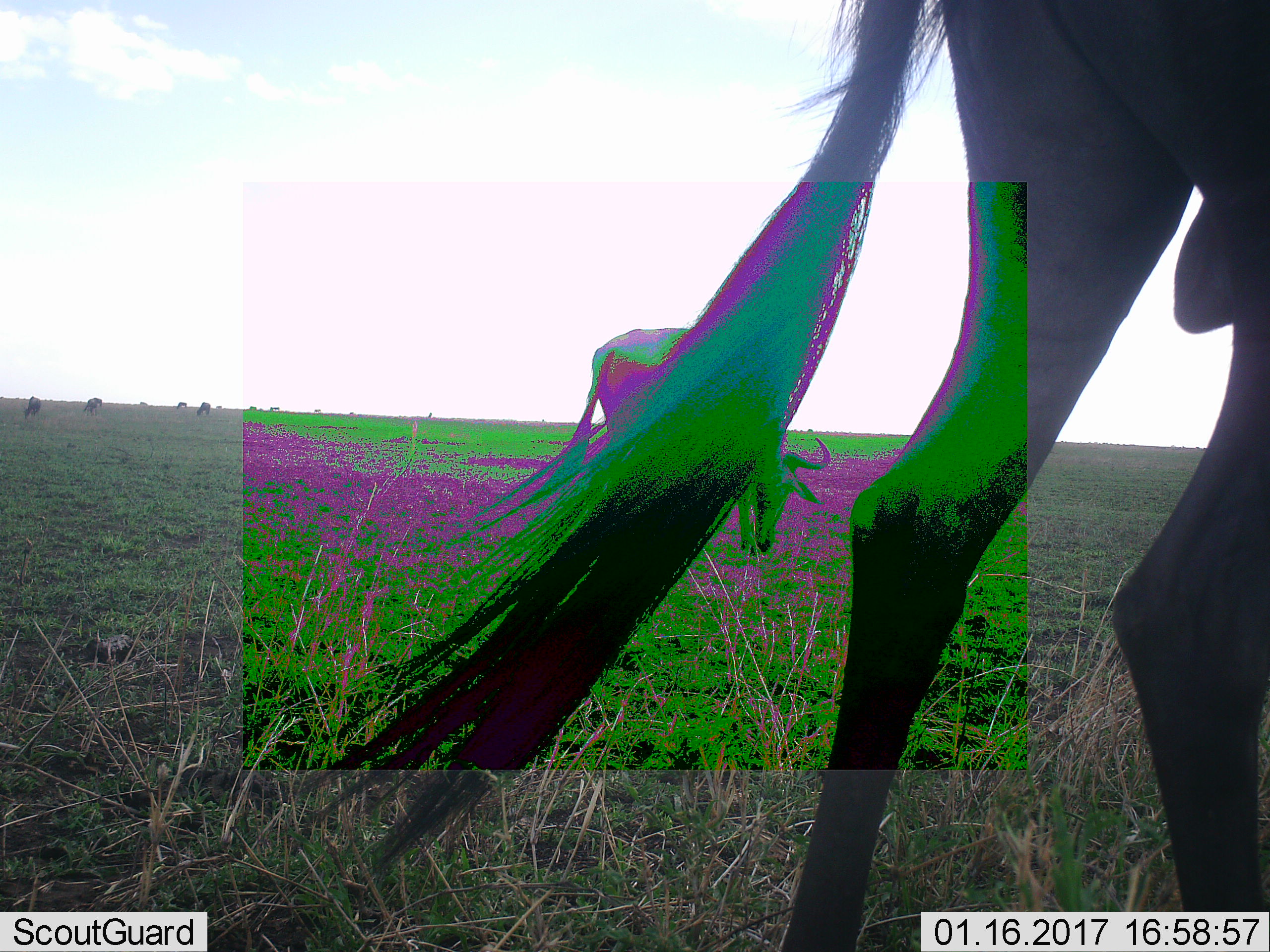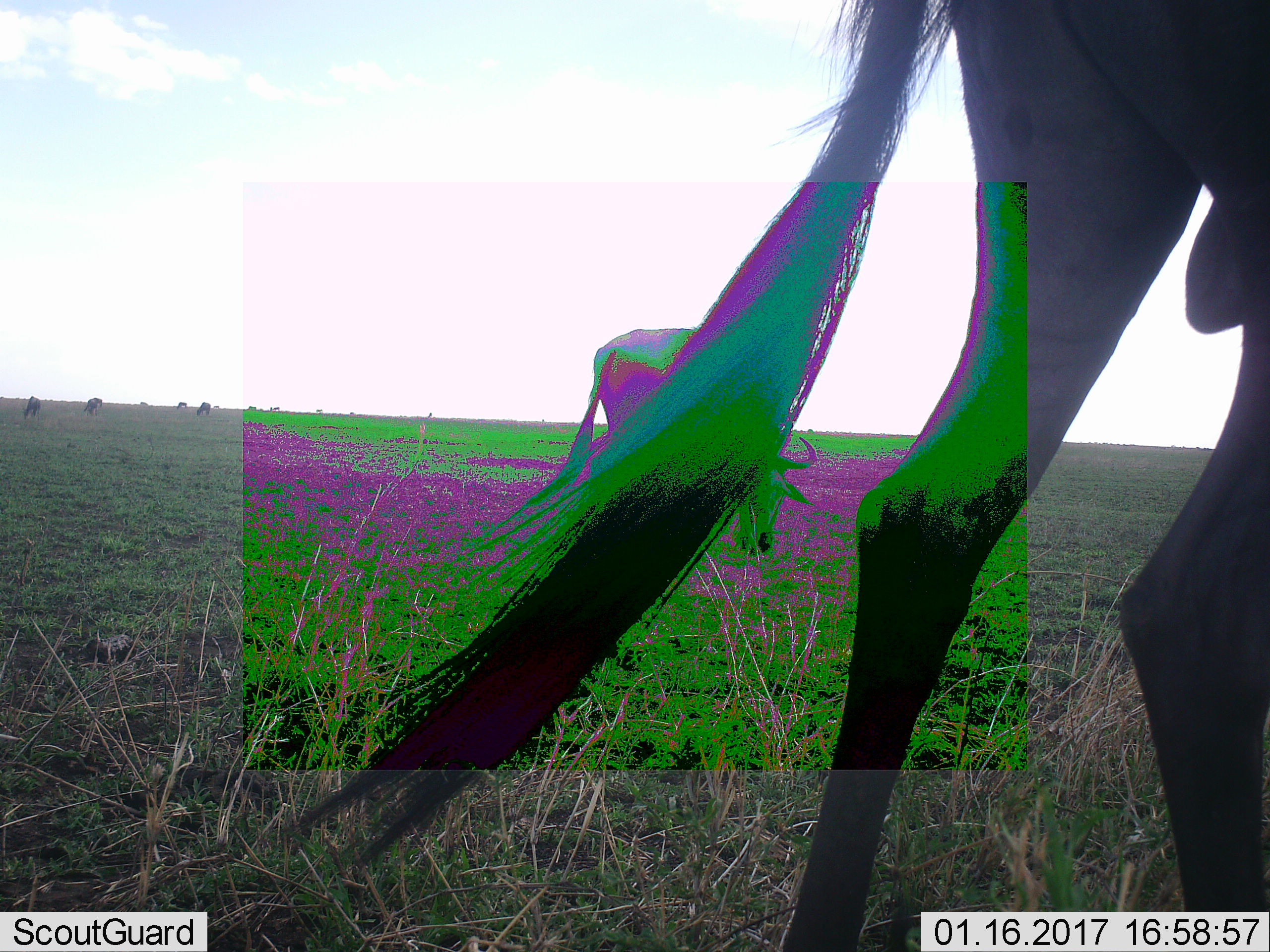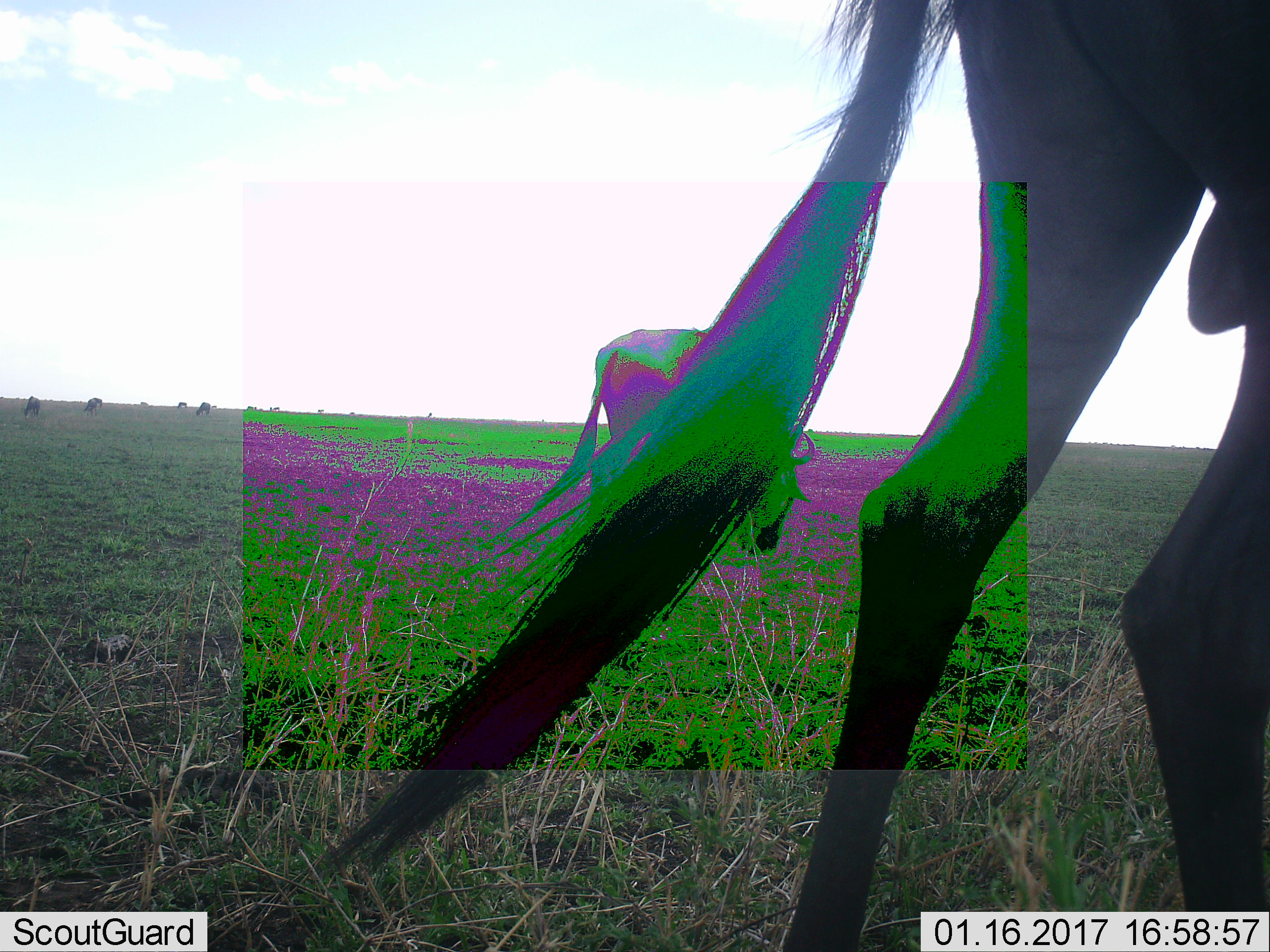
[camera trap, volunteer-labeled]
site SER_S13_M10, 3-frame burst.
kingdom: Animalia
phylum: Chordata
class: Mammalia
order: Artiodactyla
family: Bovidae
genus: Connochaetes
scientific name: Connochaetes taurinus taurinus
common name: blue wildebeest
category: wildebeestblue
Wildebeestblue (blue wildebeest) (Connochaetes taurinus taurinus), count 11-50. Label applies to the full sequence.